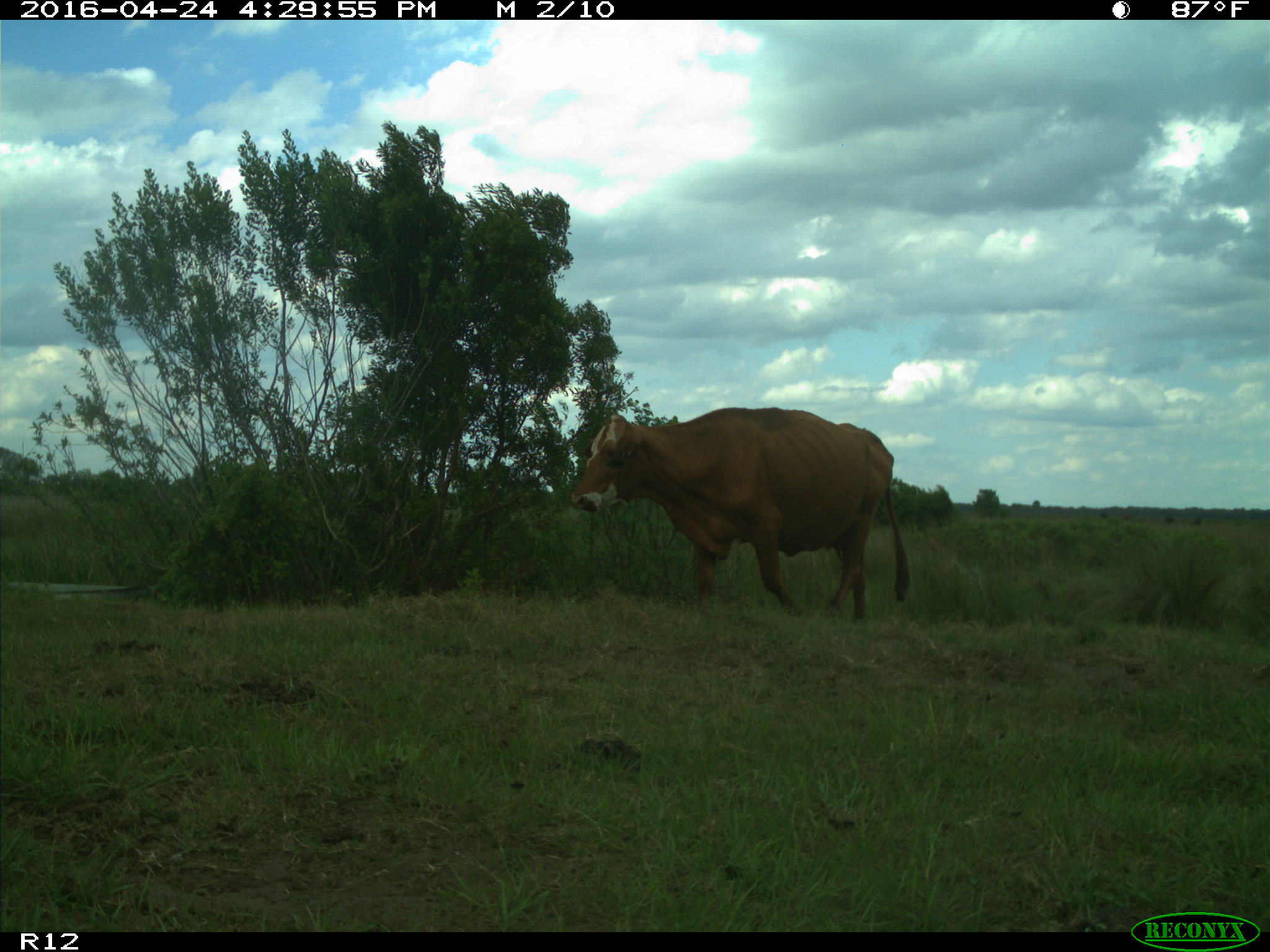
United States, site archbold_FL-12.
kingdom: Animalia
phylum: Chordata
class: Mammalia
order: Artiodactyla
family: Bovidae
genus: Bos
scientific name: Bos taurus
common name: domestic cow